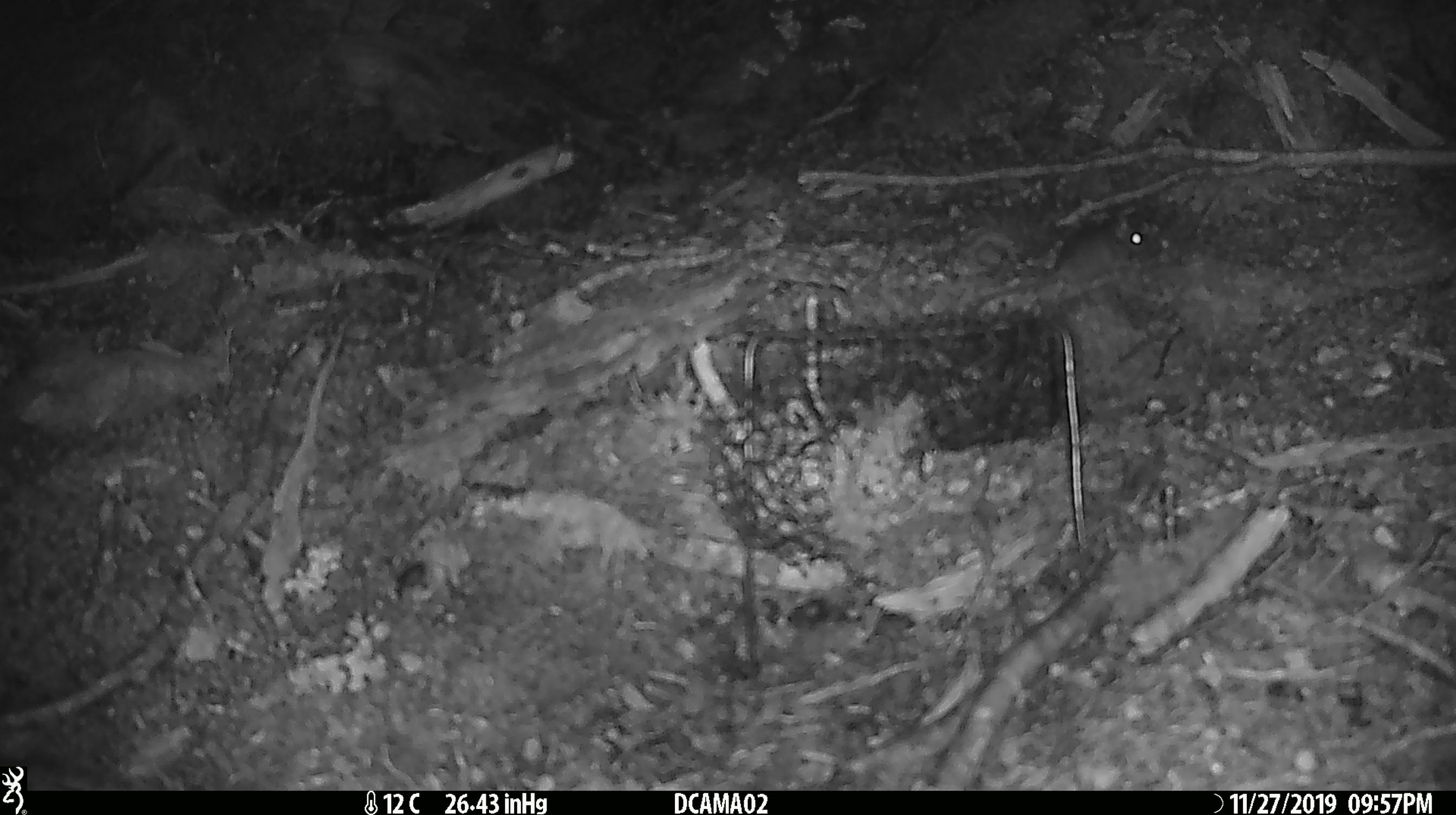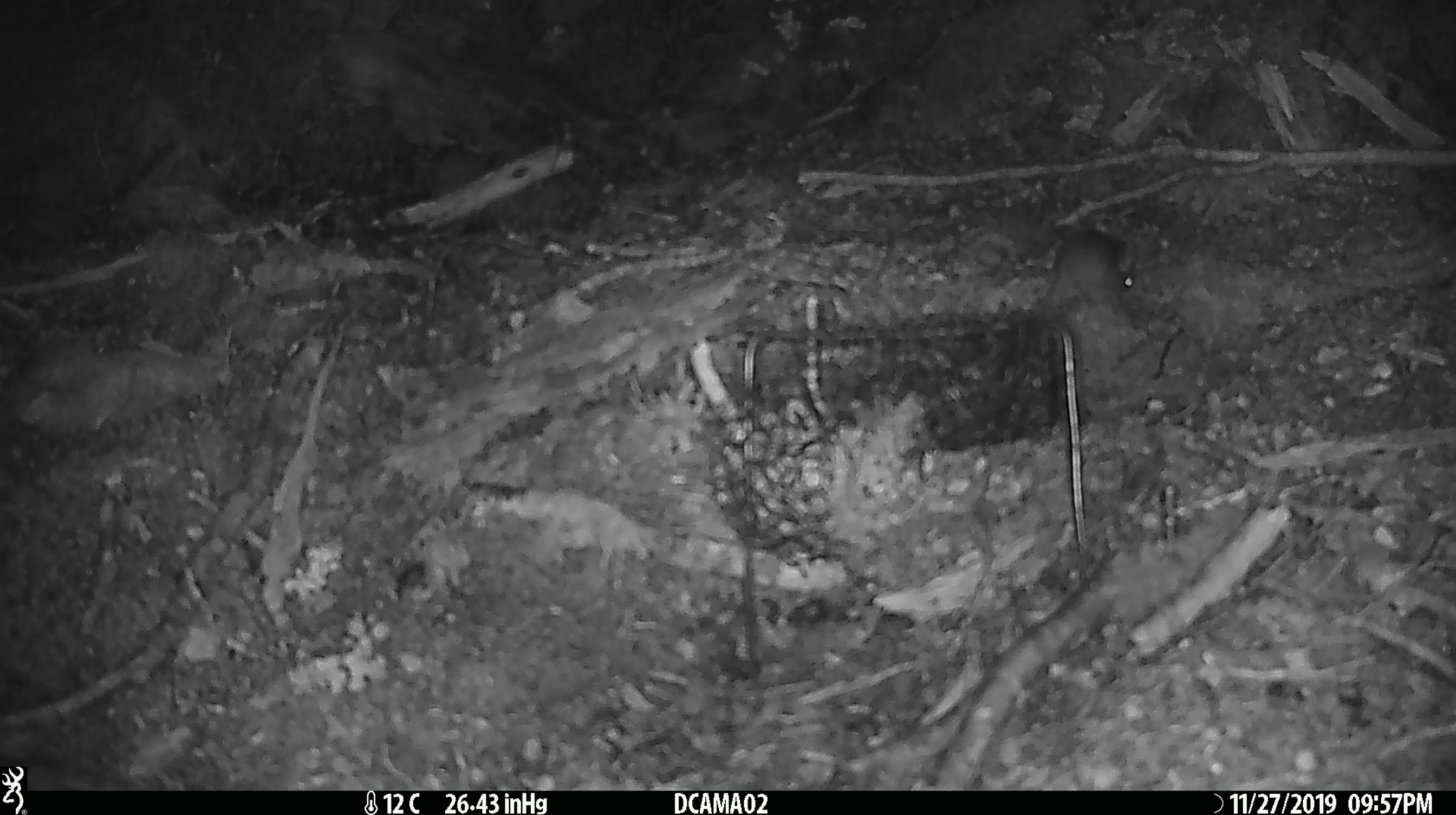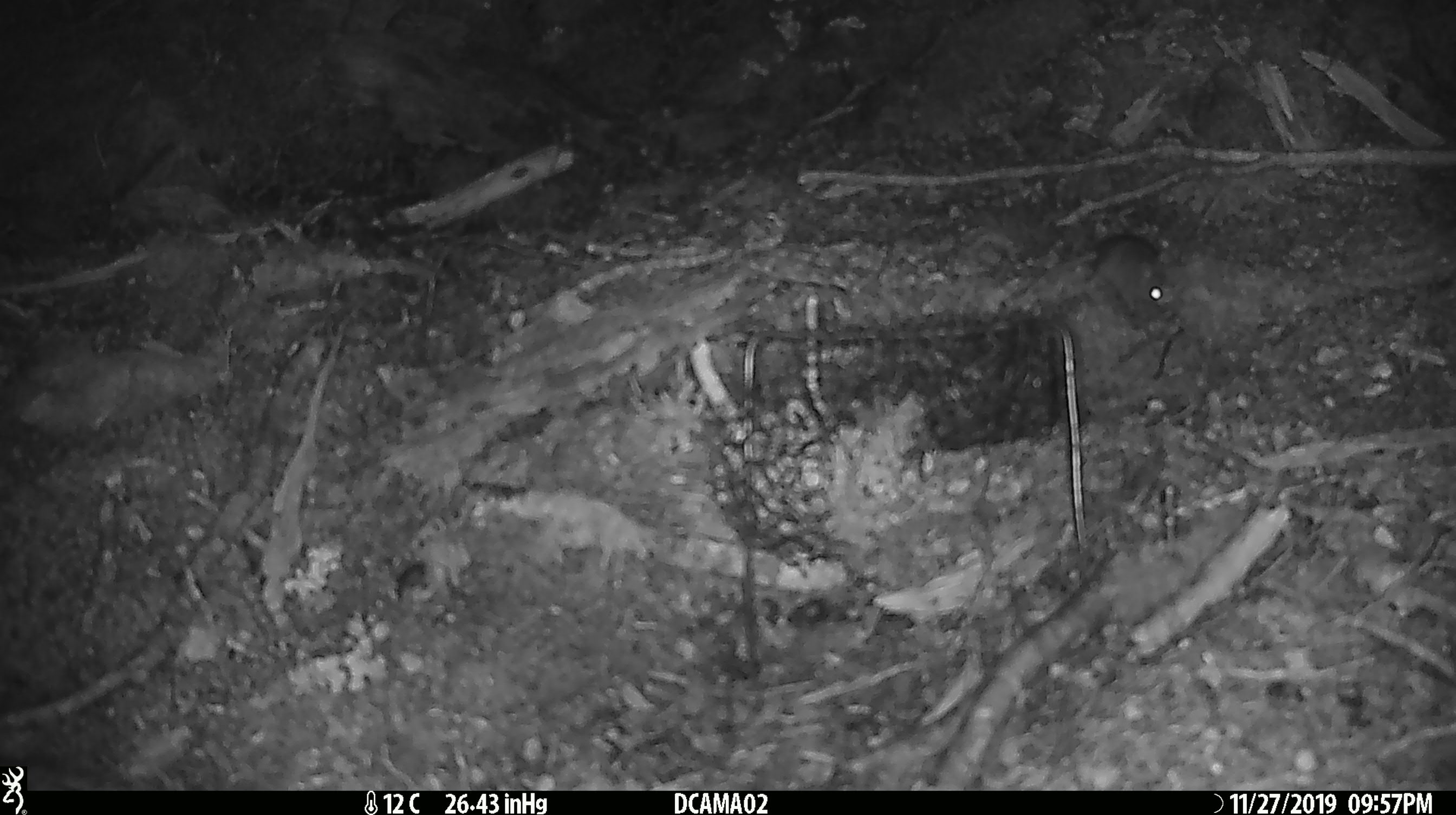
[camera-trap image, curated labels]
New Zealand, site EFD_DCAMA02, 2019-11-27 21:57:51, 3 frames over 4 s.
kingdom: Animalia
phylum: Chordata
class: Mammalia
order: Rodentia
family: Muridae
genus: Mus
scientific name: Mus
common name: mouse